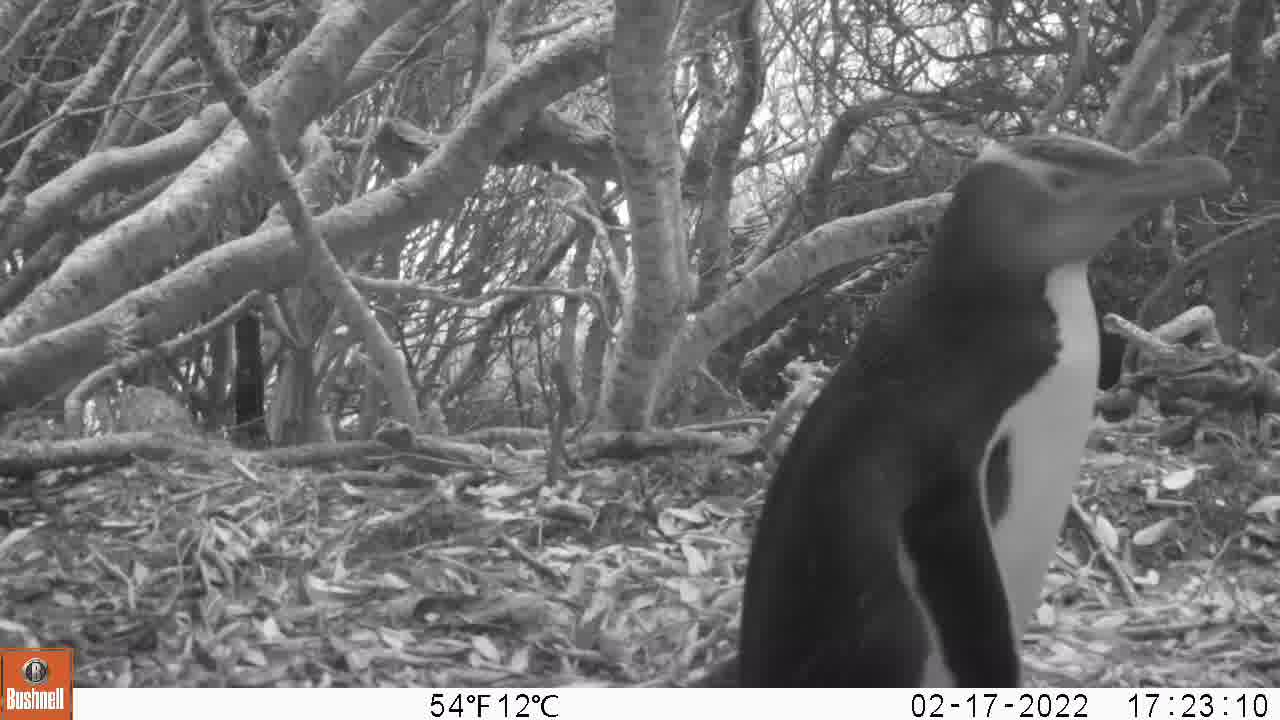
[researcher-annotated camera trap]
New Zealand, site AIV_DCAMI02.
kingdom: Animalia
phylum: Chordata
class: Aves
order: Sphenisciformes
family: Spheniscidae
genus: Megadyptes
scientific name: Megadyptes antipodes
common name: yellow-eyed penguin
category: yellow eyed penguin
Yellow eyed penguin (yellow-eyed penguin) (Megadyptes antipodes).